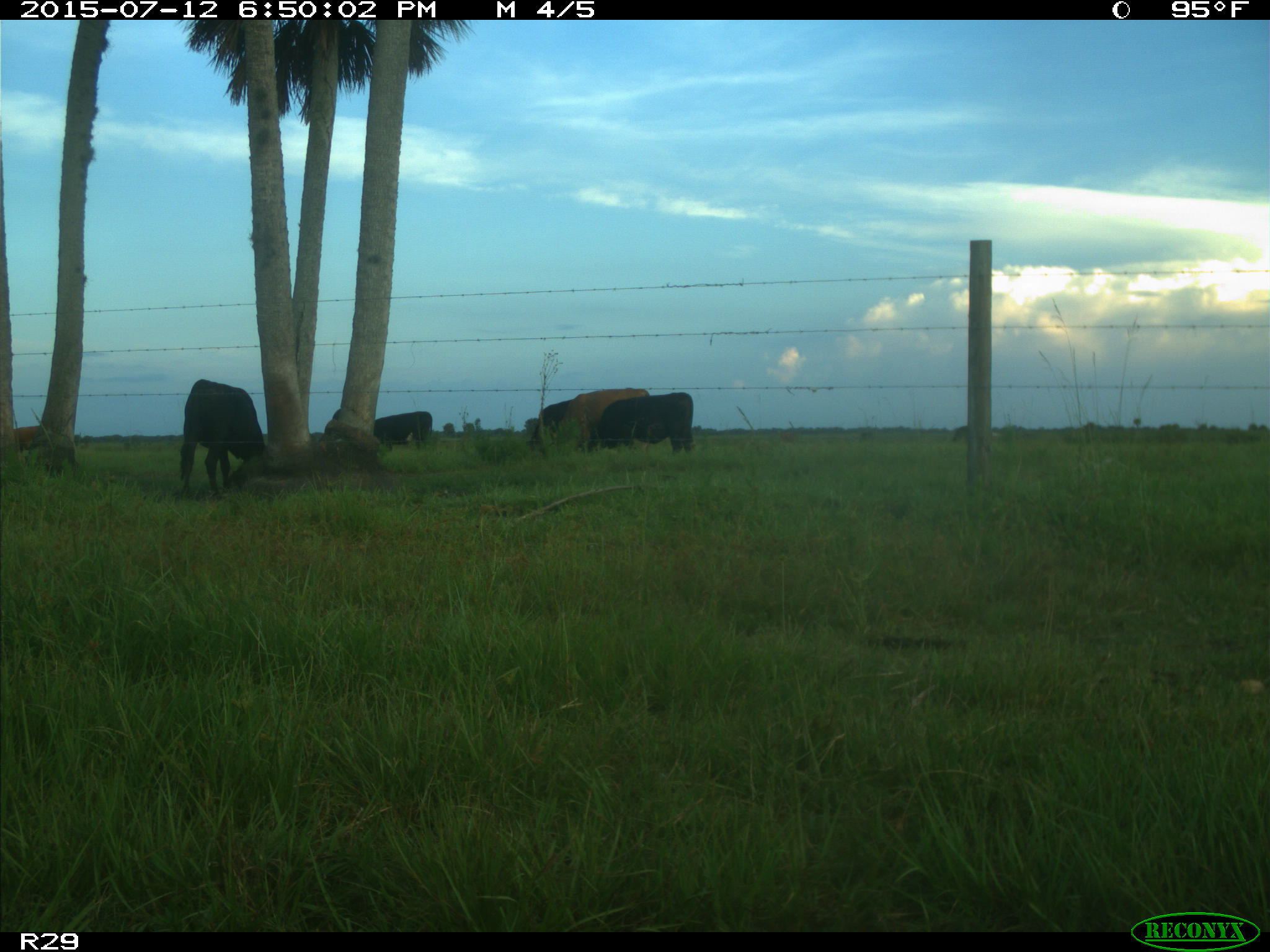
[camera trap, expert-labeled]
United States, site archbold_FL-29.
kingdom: Animalia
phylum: Chordata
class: Mammalia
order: Artiodactyla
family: Bovidae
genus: Bos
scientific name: Bos taurus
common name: domestic cow